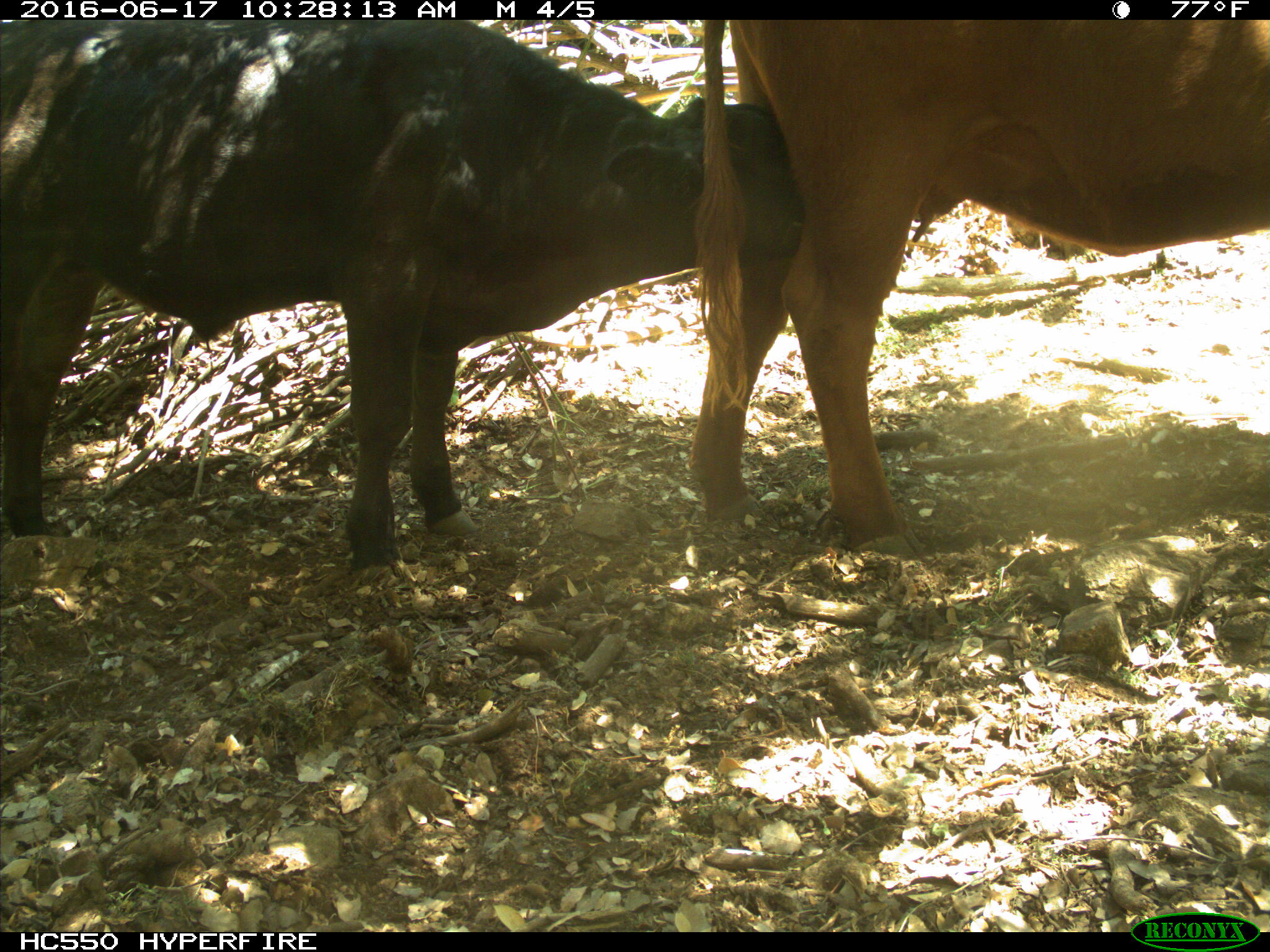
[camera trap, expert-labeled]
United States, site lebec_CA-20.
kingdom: Animalia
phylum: Chordata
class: Mammalia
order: Artiodactyla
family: Bovidae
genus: Bos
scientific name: Bos taurus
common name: domestic cow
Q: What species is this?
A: Bos taurus (domestic cow).